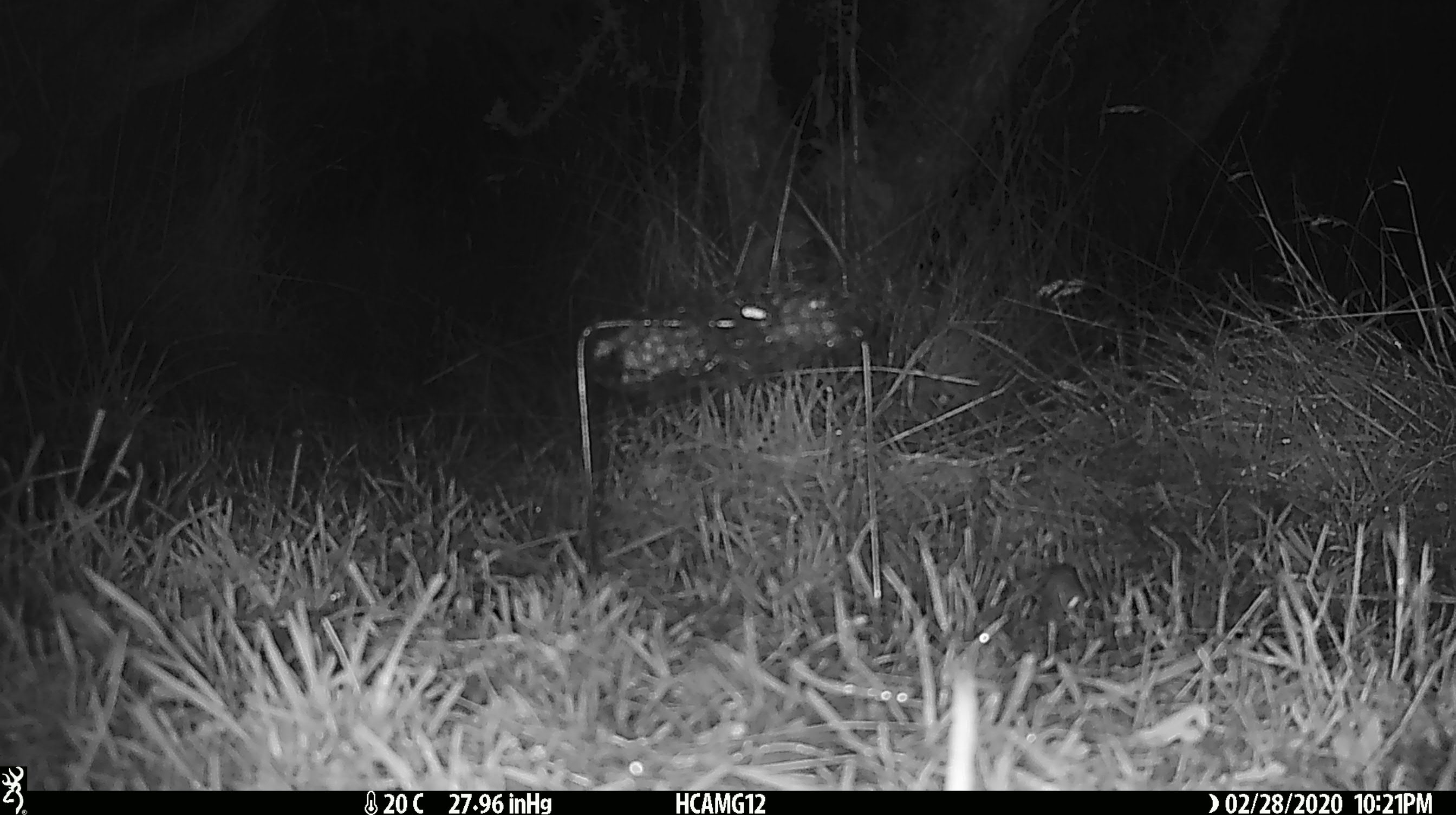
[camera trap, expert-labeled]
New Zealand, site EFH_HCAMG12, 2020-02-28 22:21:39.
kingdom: Animalia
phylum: Chordata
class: Mammalia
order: Rodentia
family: Muridae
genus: Mus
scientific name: Mus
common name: mouse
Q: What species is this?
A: Mouse (Mus).